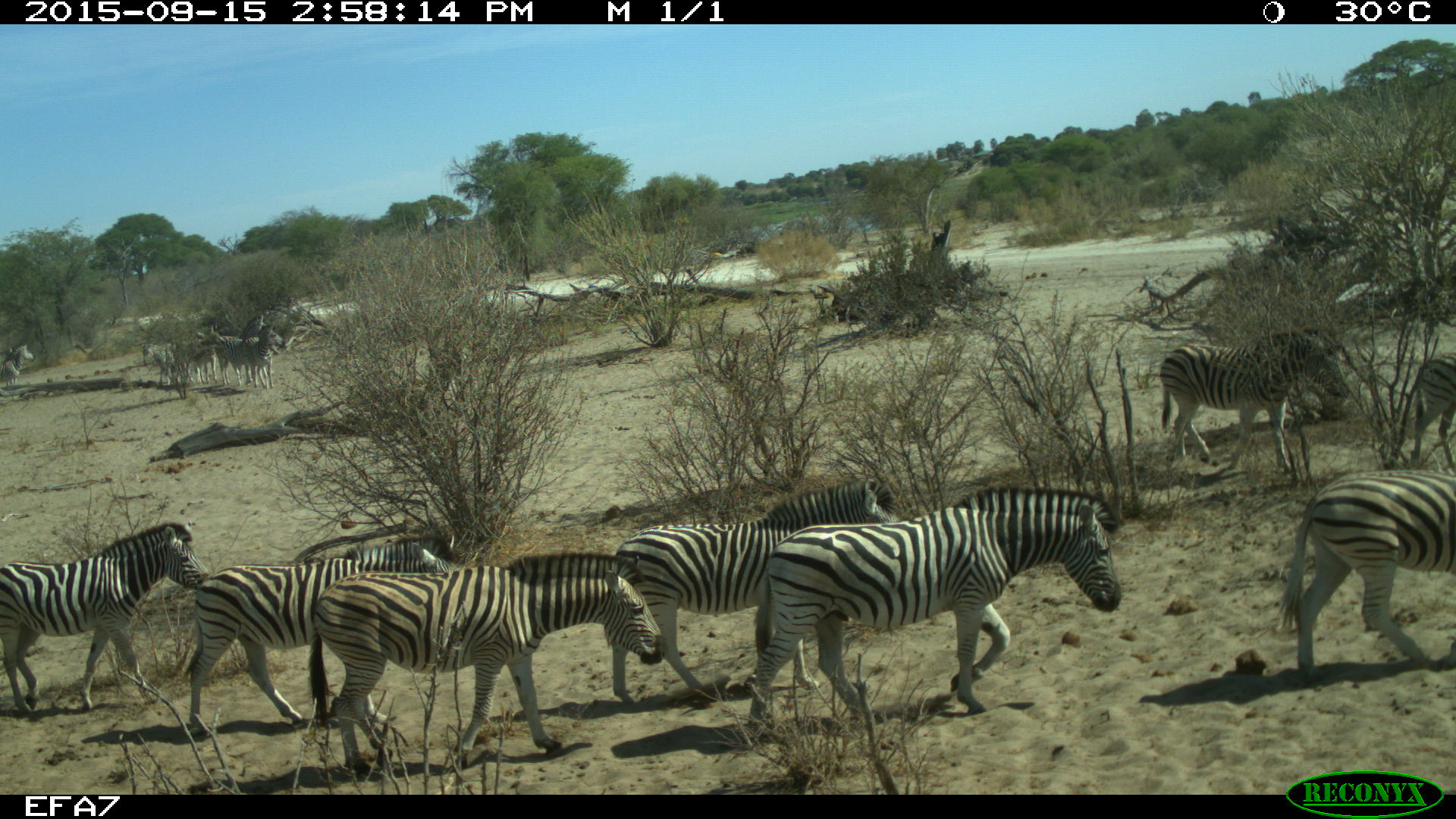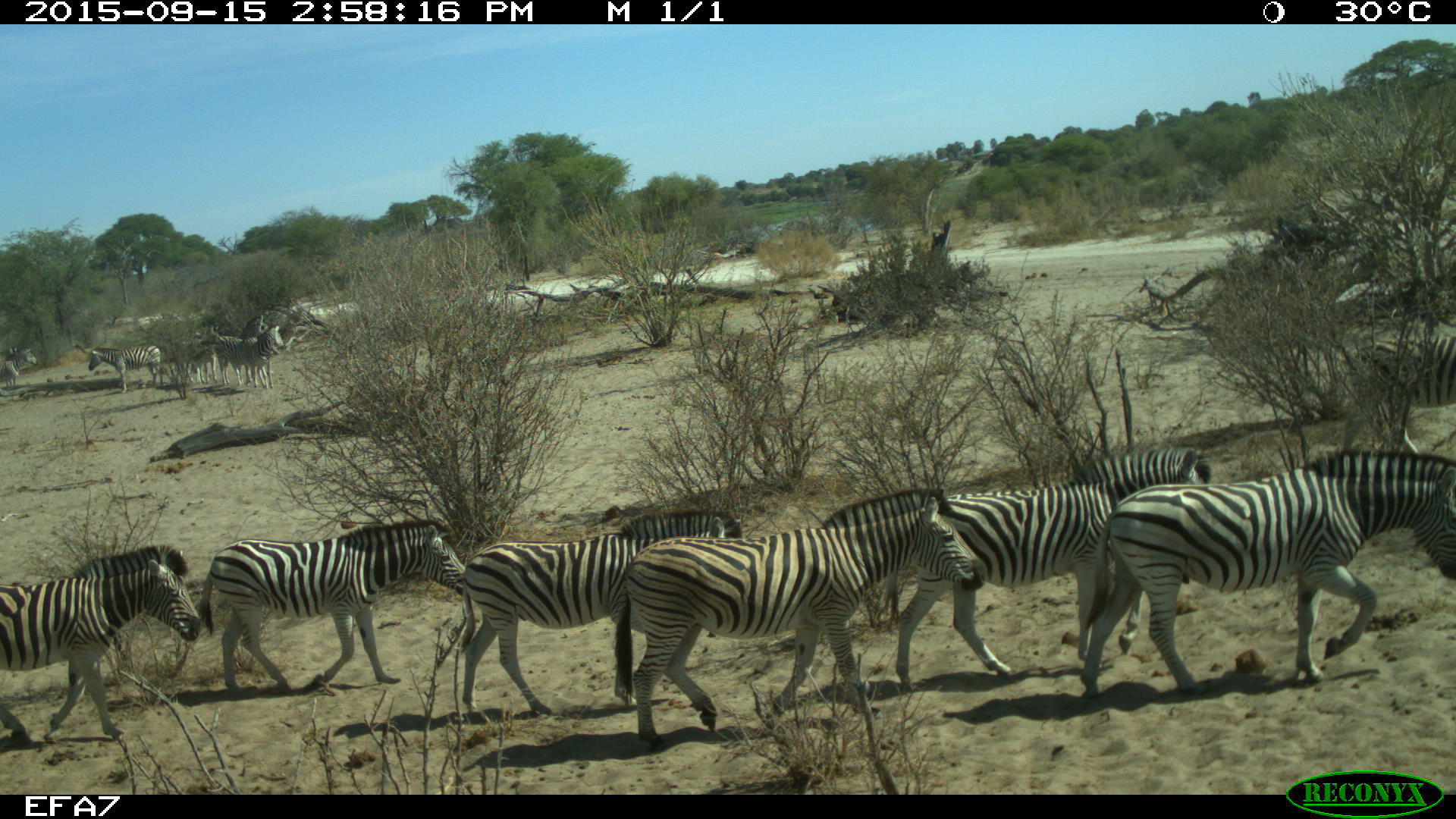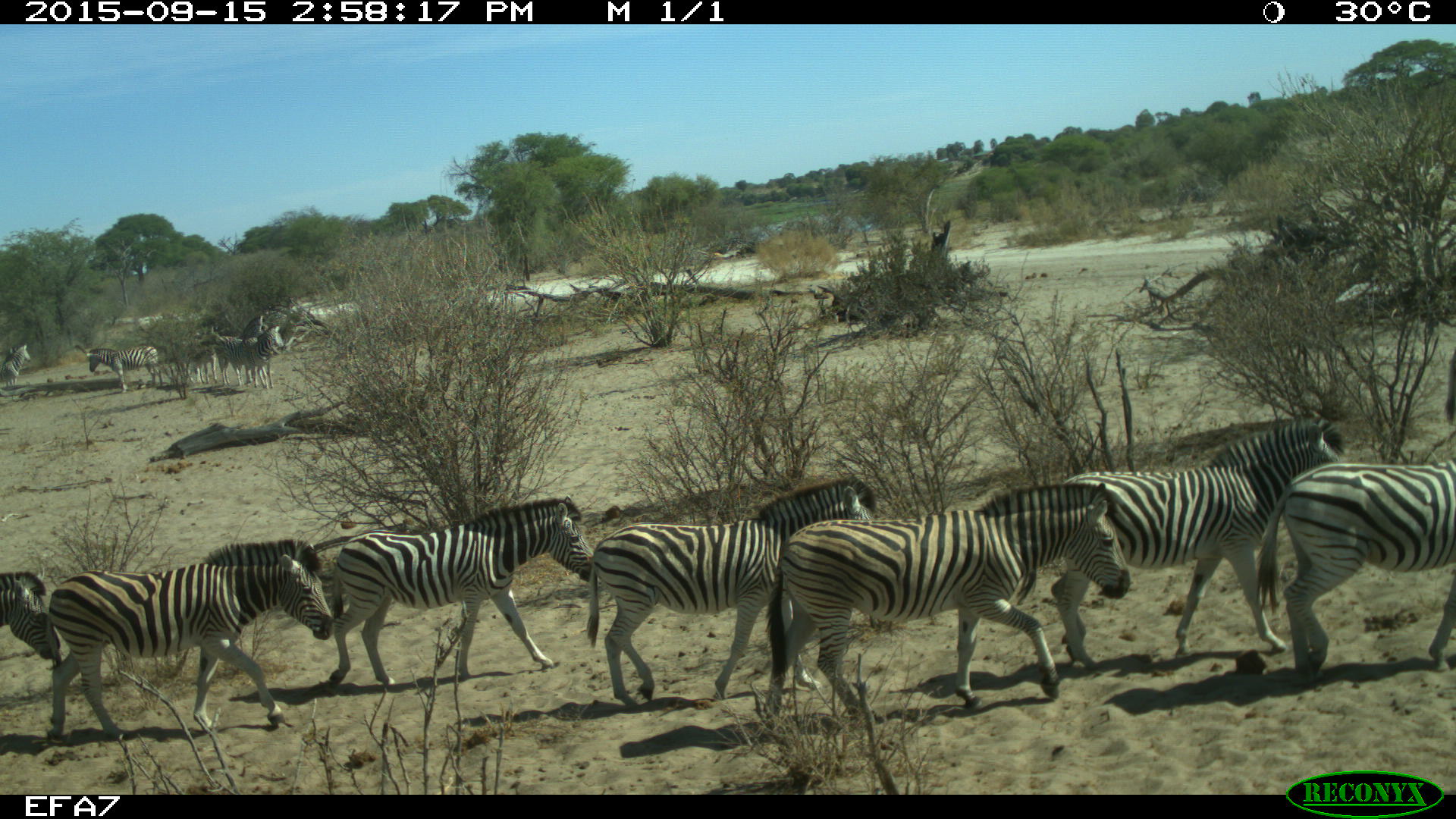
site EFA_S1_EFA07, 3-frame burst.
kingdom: Animalia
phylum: Chordata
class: Mammalia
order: Perissodactyla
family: Equidae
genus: Equus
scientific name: Equus quagga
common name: plains zebra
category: zebraplains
Zebraplains (plains zebra) (Equus quagga), count 10. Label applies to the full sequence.